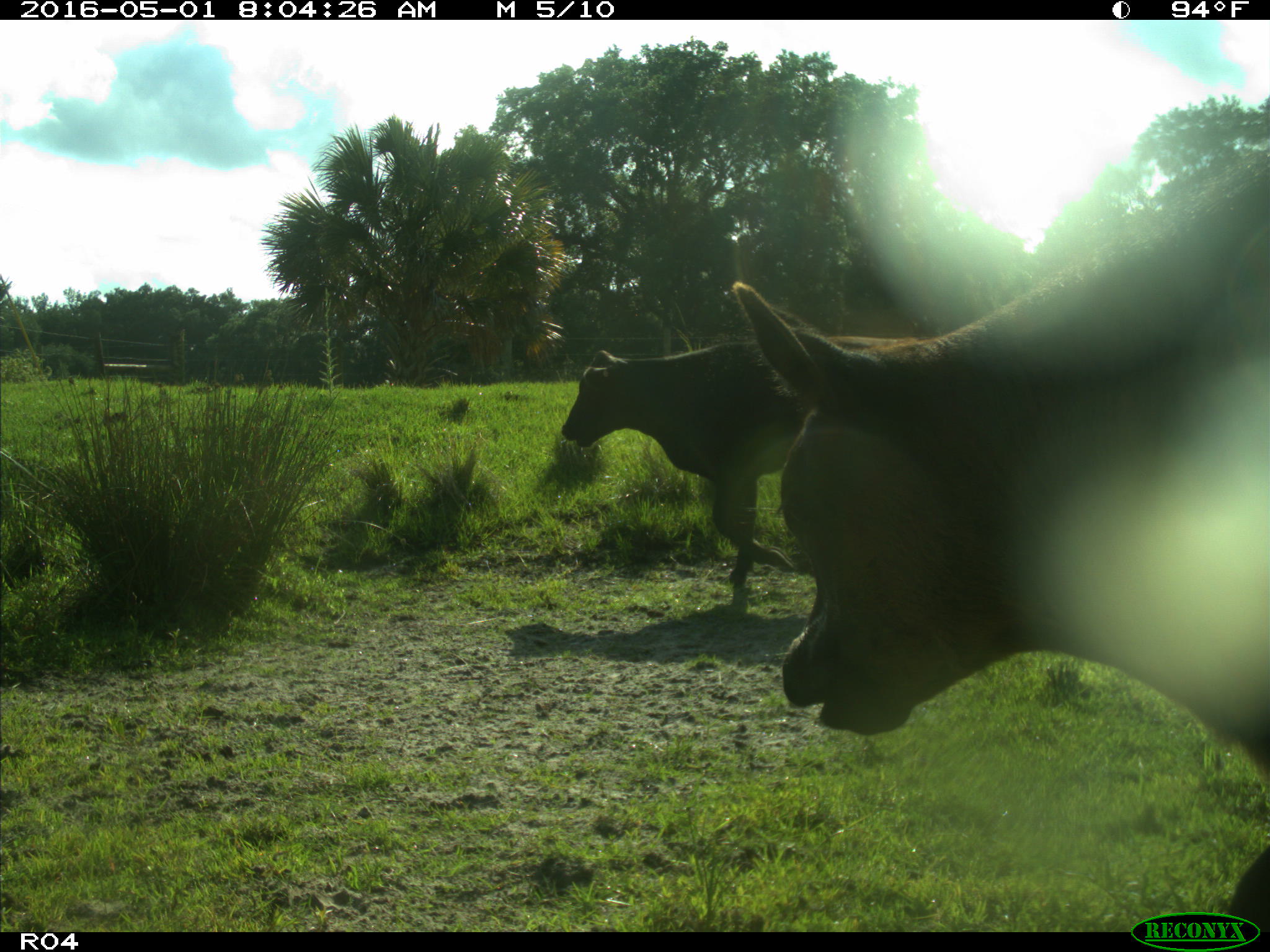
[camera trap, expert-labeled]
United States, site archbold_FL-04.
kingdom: Animalia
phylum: Chordata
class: Mammalia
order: Artiodactyla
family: Bovidae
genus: Bos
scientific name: Bos taurus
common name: domestic cow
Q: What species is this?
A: Bos taurus (domestic cow).